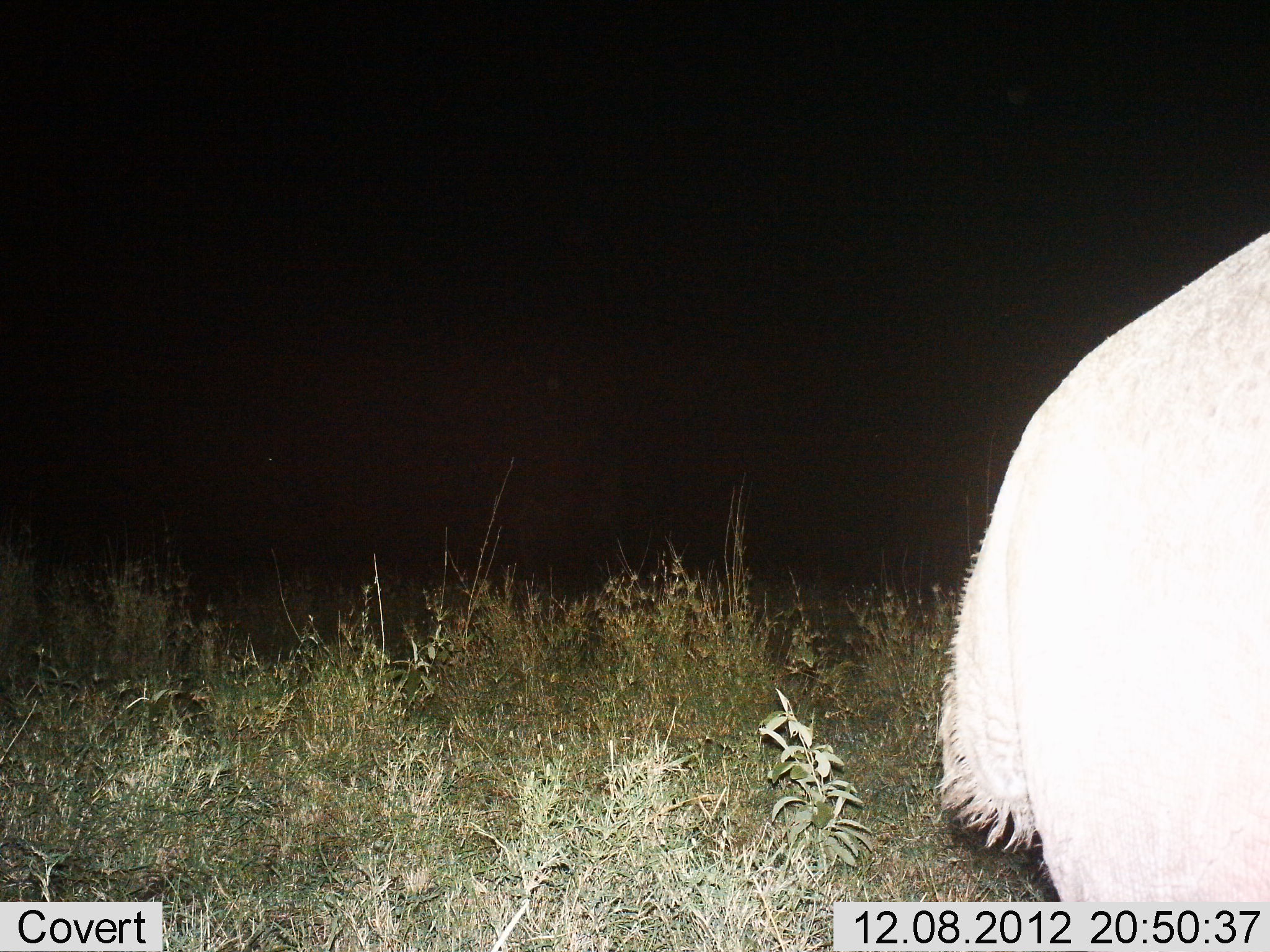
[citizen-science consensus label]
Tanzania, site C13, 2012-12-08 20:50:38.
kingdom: Animalia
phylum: Chordata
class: Mammalia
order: Artiodactyla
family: Bovidae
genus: Connochaetes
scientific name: Connochaetes taurinus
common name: blue wildebeest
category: wildebeest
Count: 1.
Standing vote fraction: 100%.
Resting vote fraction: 0%.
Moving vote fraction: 0%.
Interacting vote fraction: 0%.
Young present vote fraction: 0%.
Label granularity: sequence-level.